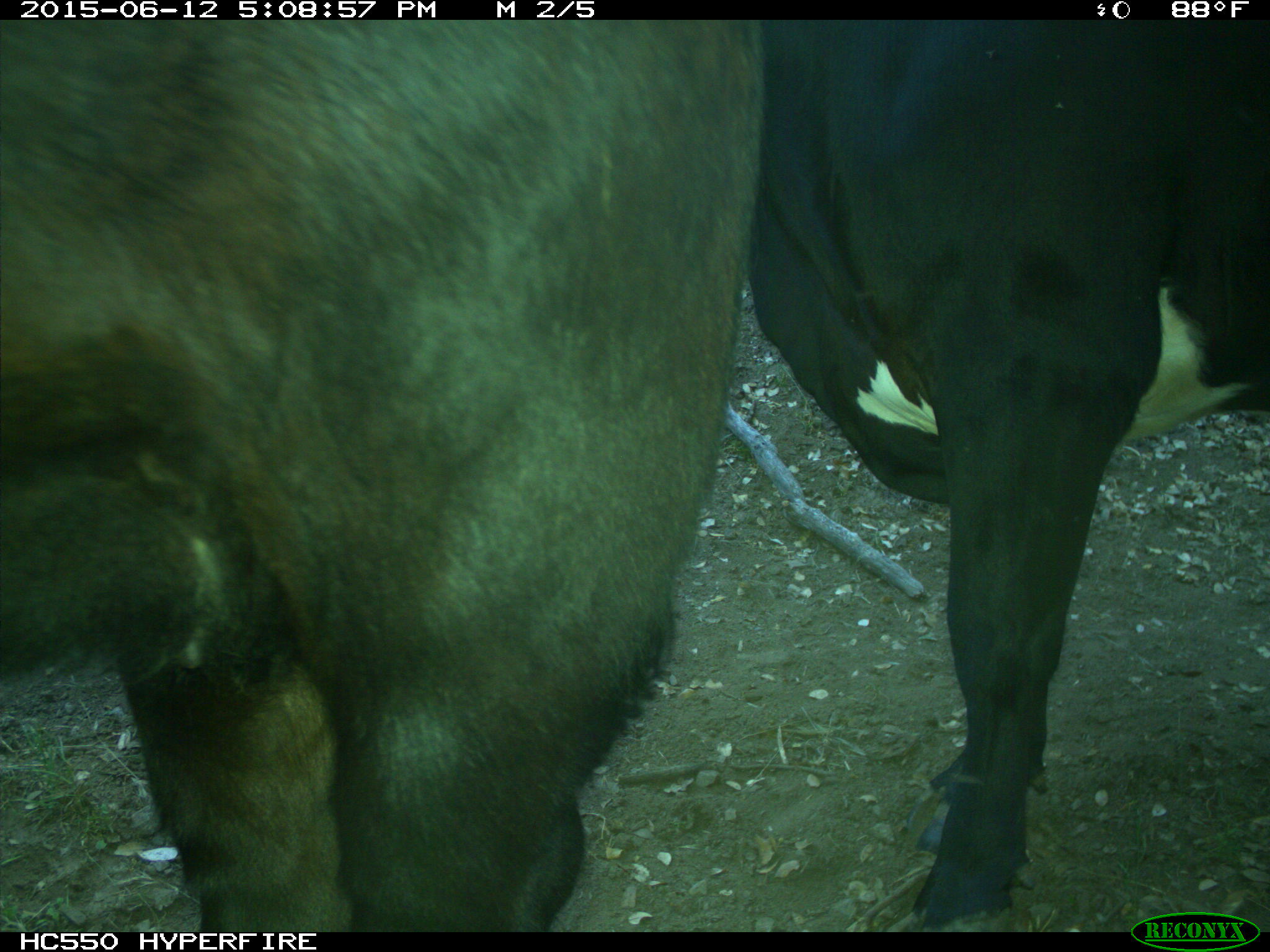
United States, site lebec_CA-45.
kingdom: Animalia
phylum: Chordata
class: Mammalia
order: Artiodactyla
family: Bovidae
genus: Bos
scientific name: Bos taurus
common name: domestic cow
Bos taurus (domestic cow).